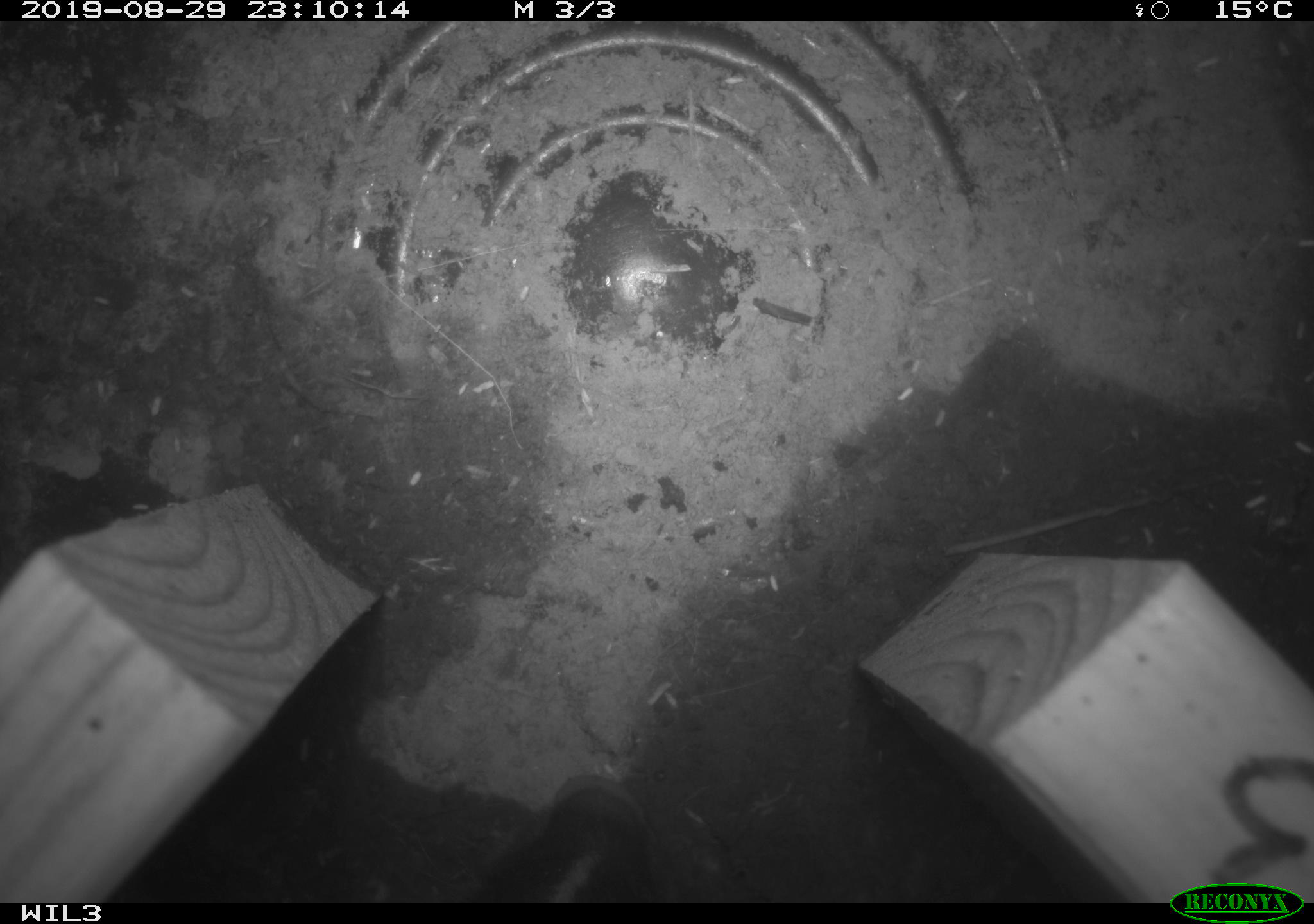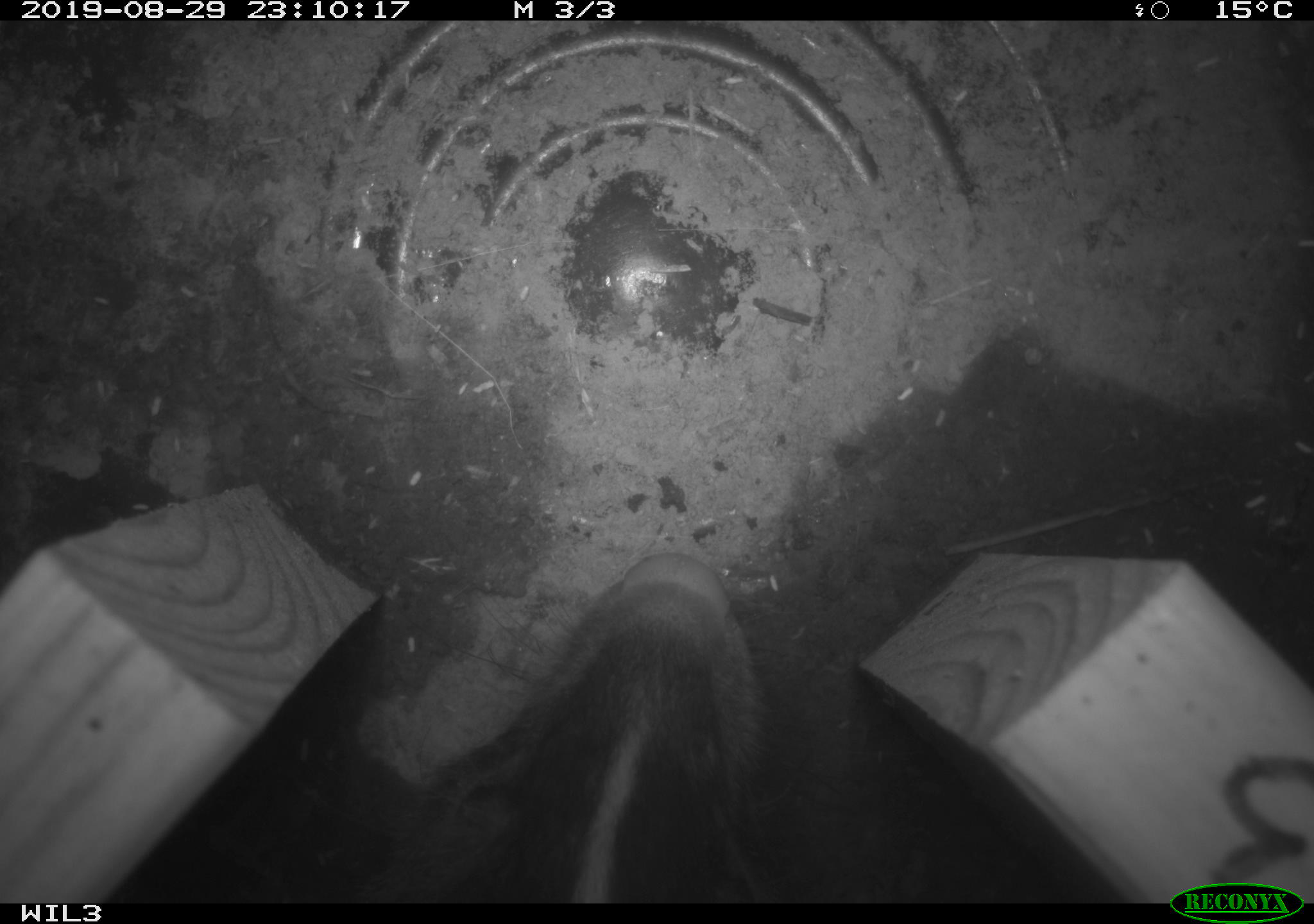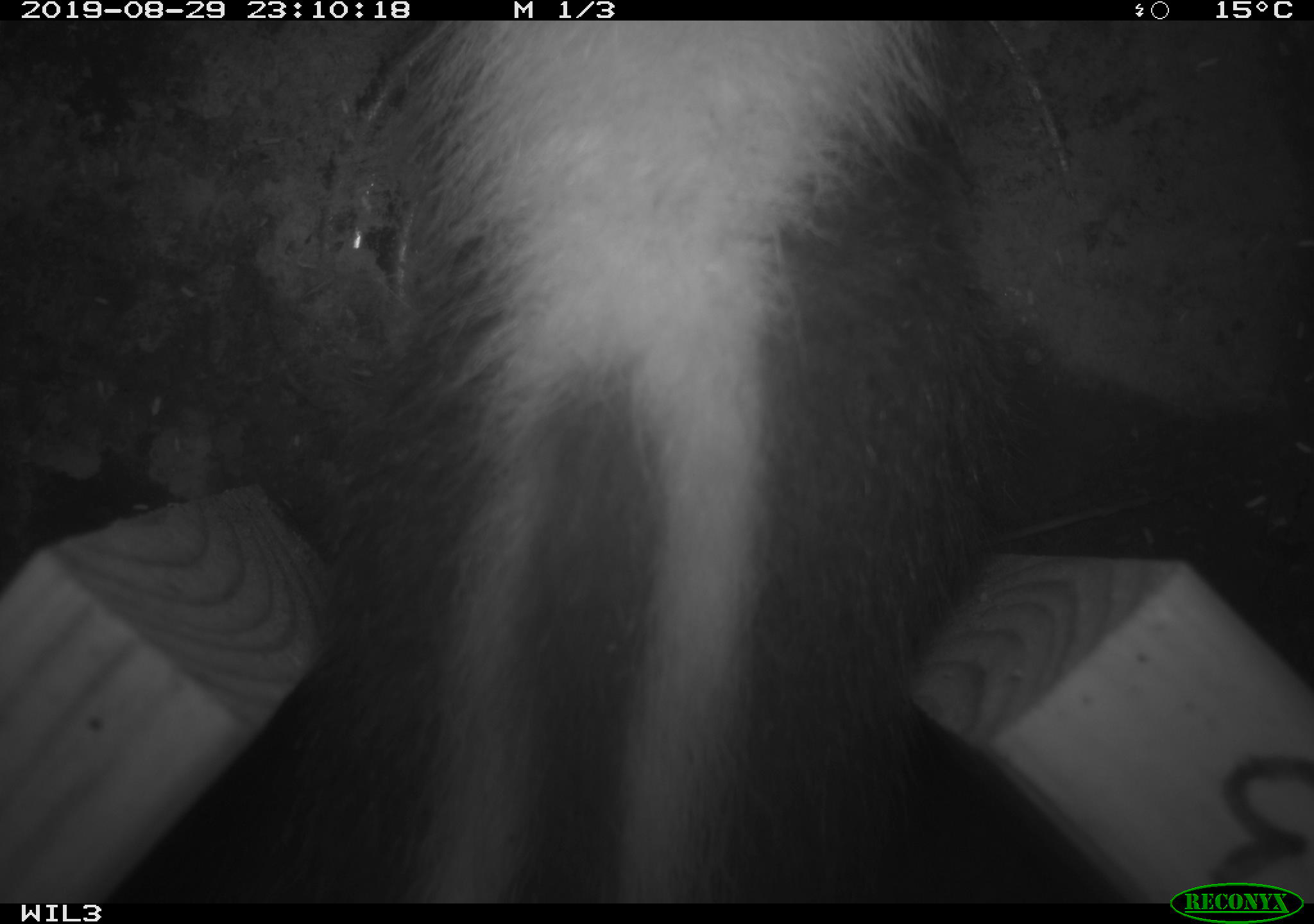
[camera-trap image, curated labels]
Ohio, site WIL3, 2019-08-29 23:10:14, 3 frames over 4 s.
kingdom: Animalia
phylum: Chordata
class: Mammalia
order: Carnivora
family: Mephitidae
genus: Mephitis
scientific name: Mephitis mephitis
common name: striped skunk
Striped skunk (Mephitis mephitis).